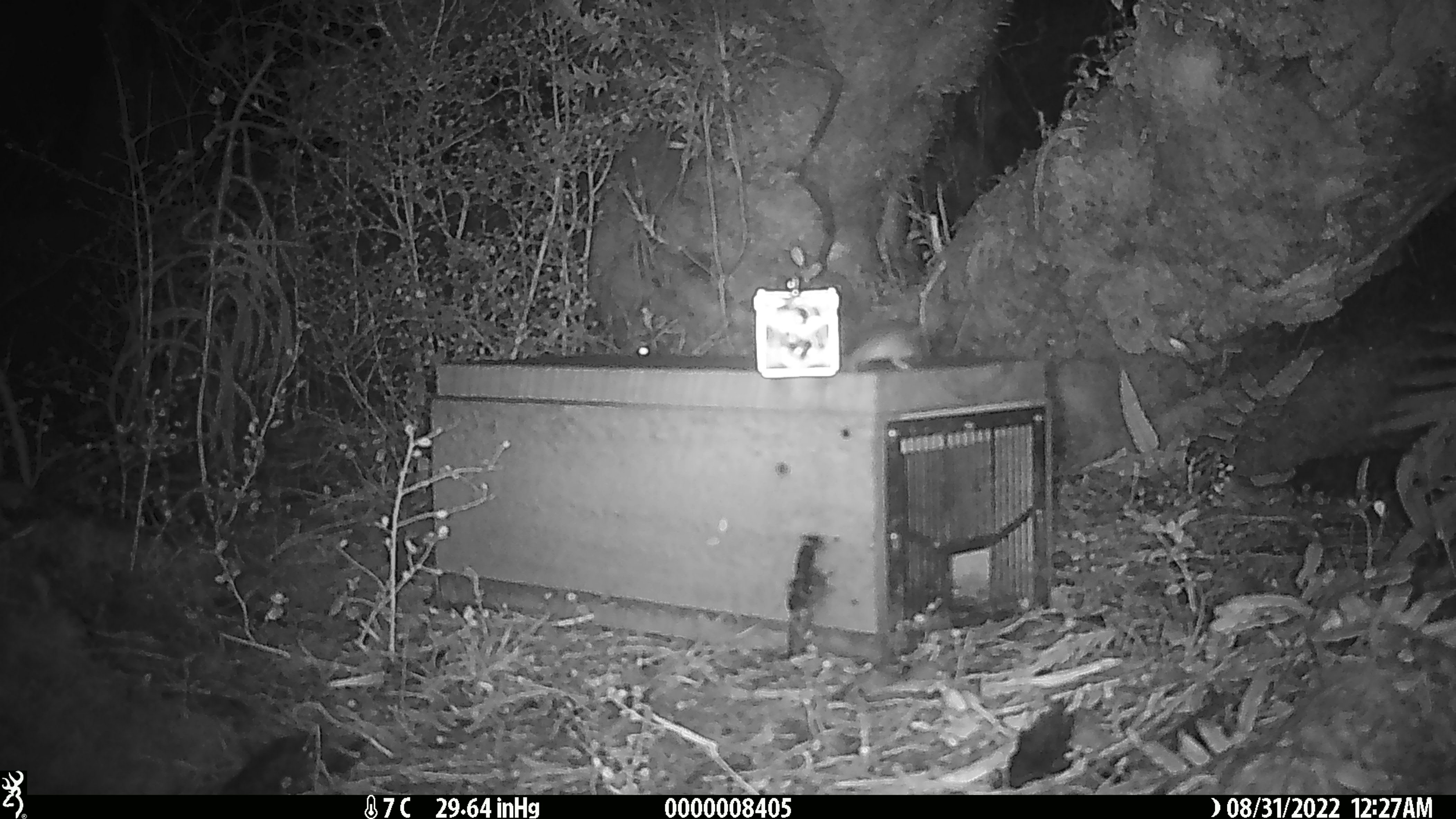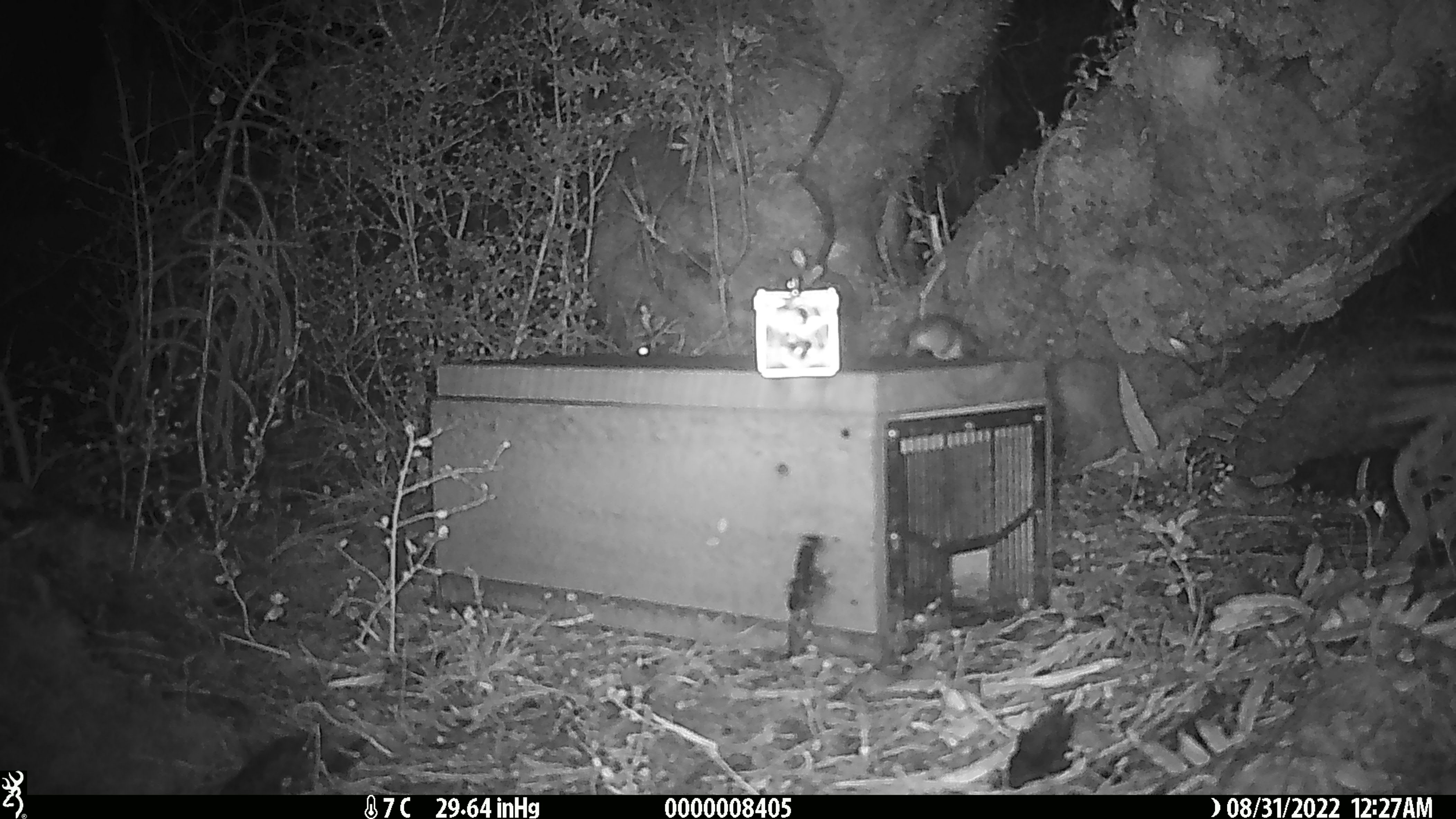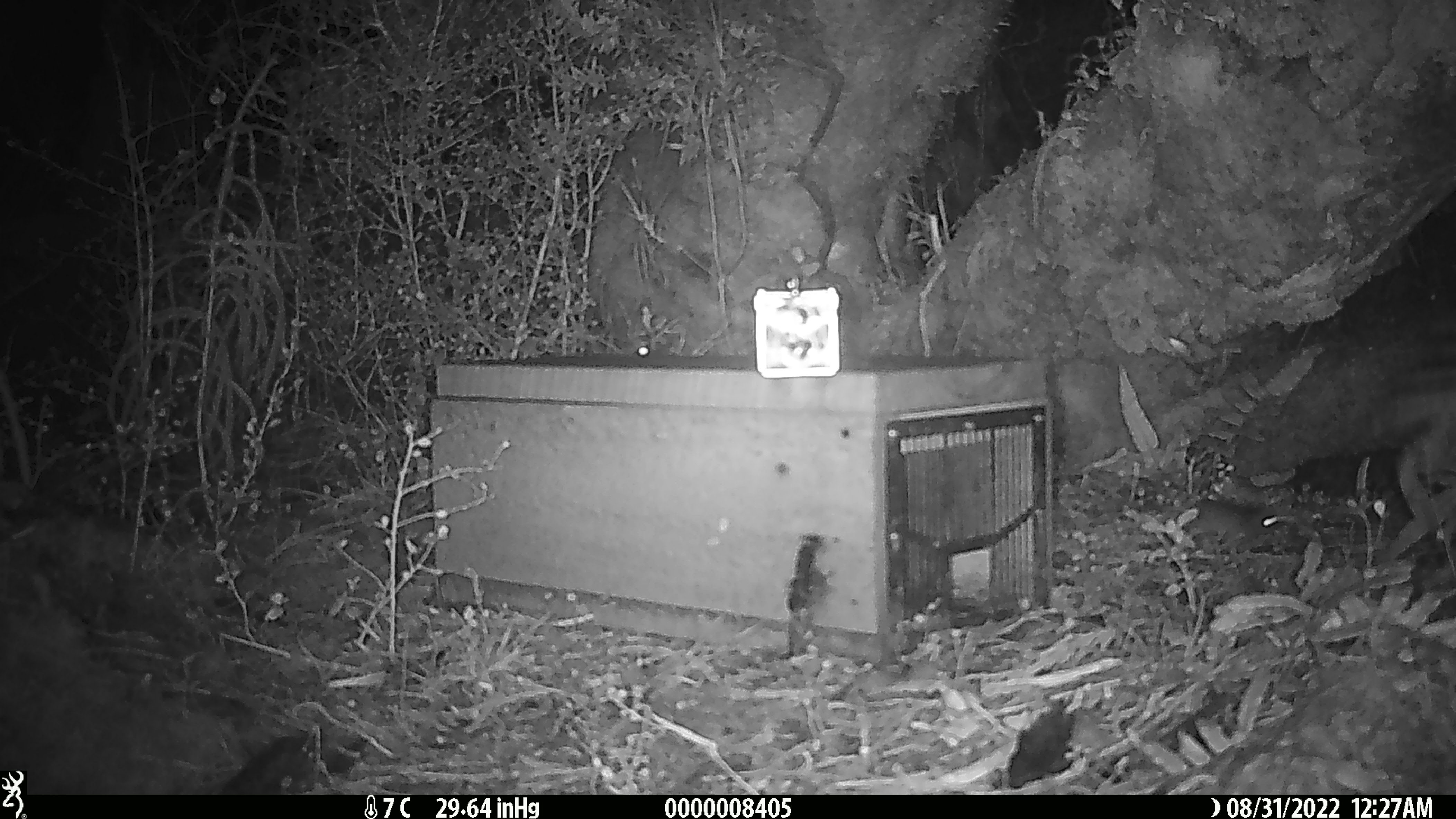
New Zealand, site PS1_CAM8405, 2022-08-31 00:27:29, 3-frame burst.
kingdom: Animalia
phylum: Chordata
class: Mammalia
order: Rodentia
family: Muridae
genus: Mus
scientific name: Mus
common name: mouse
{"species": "mouse (Mus)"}